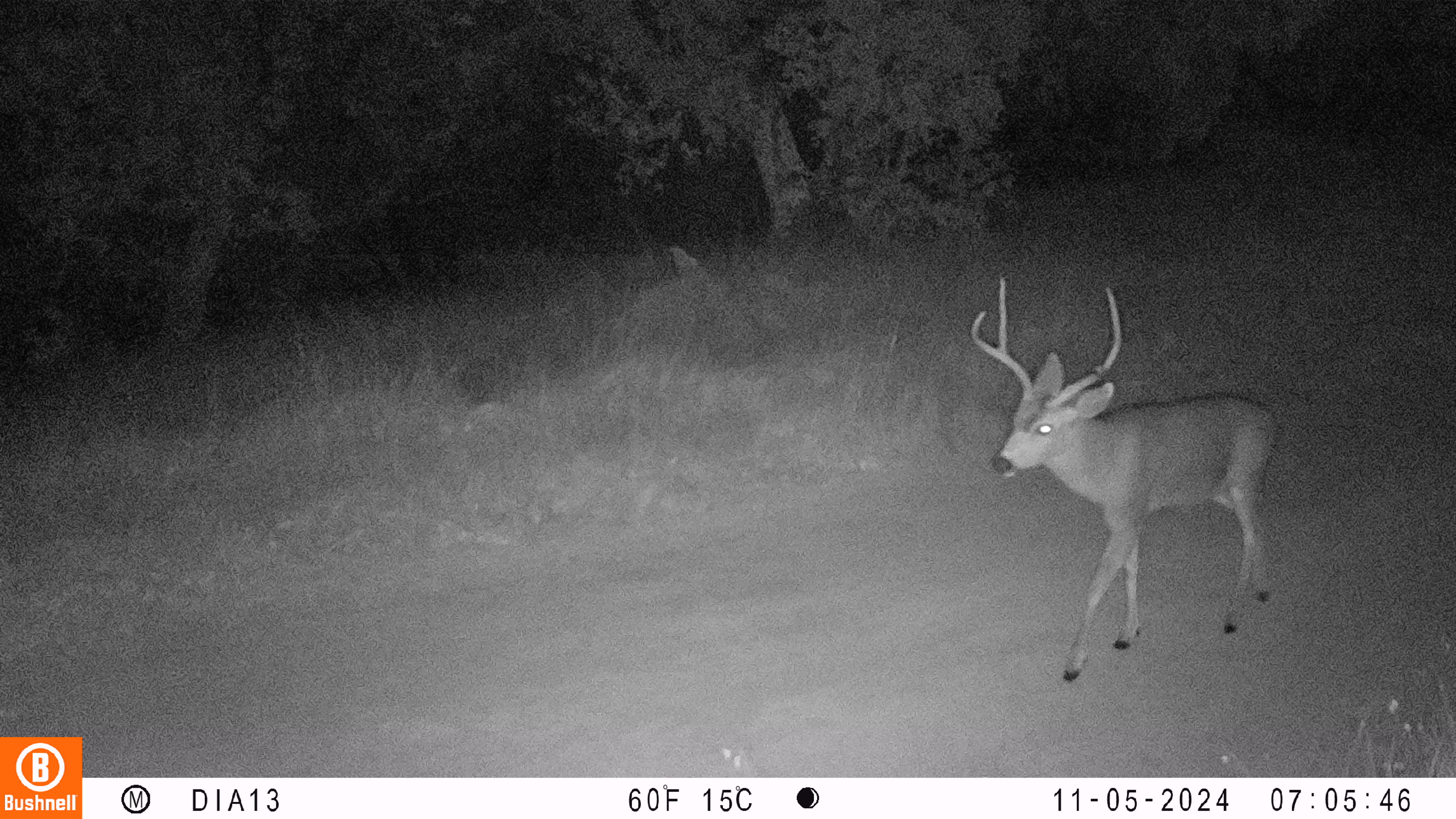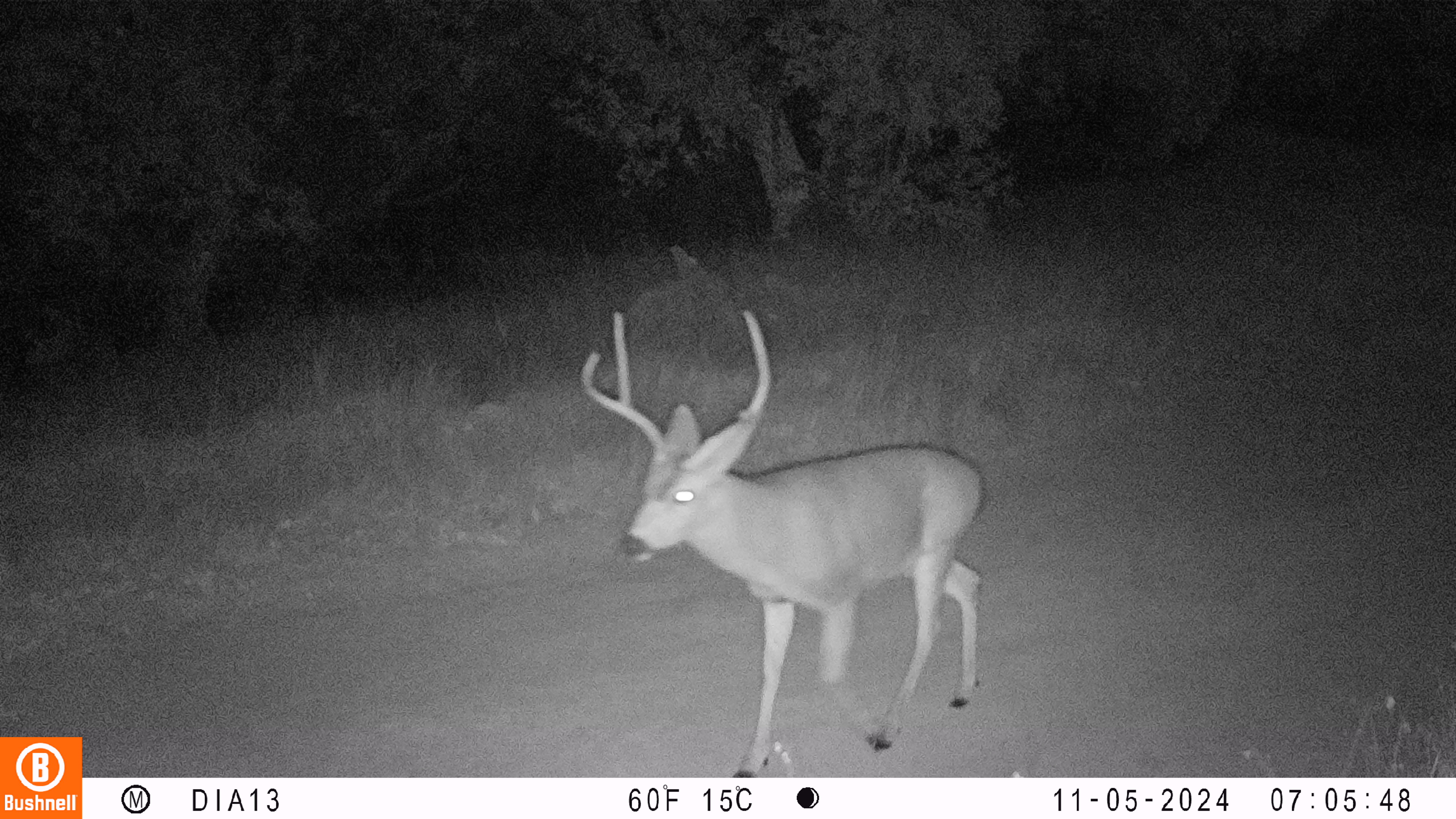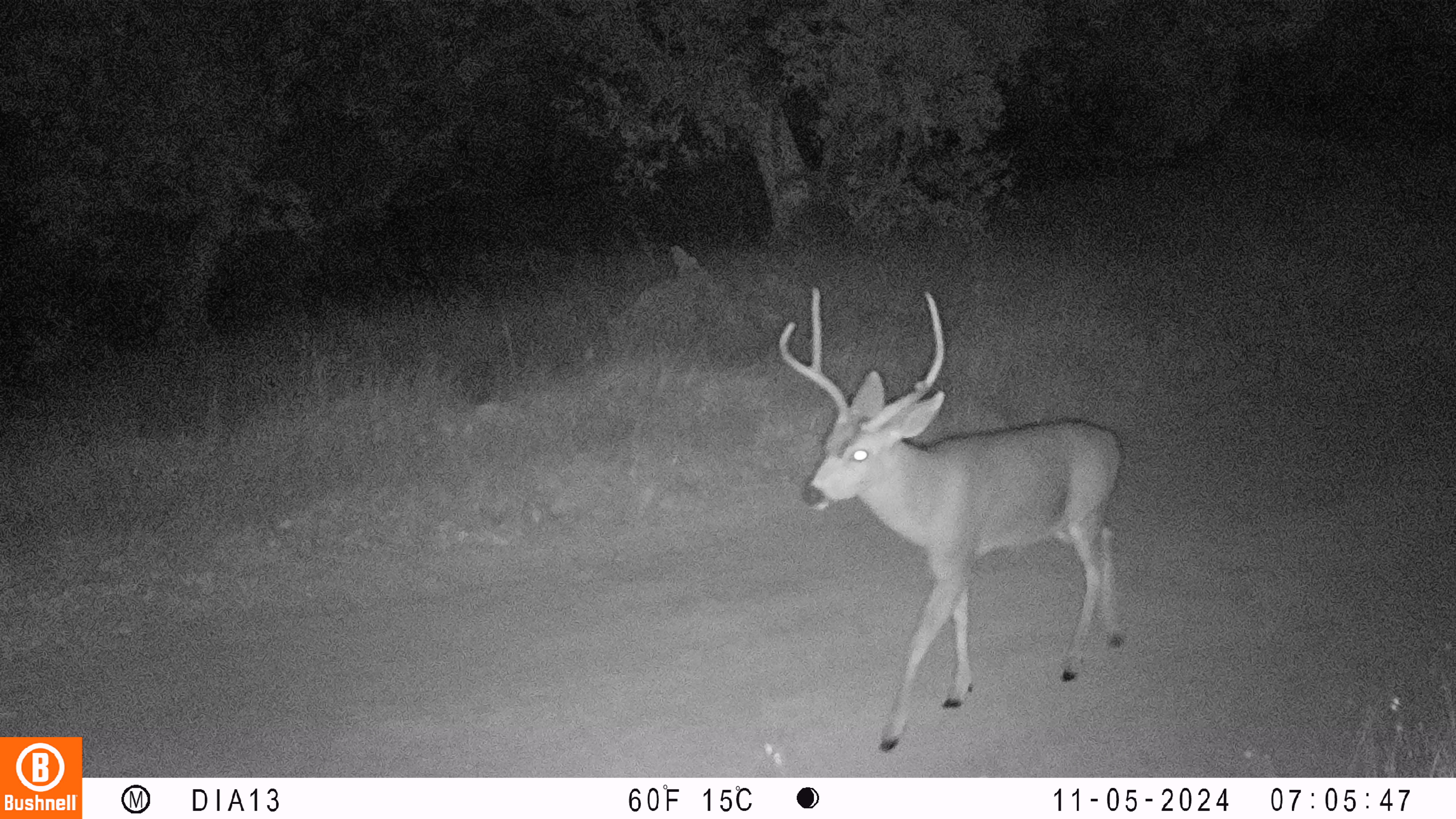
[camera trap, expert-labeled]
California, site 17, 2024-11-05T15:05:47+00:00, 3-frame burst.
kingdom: Animalia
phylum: Chordata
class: Mammalia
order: Artiodactyla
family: Cervidae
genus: Odocoileus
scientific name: Odocoileus hemionus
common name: mule deer